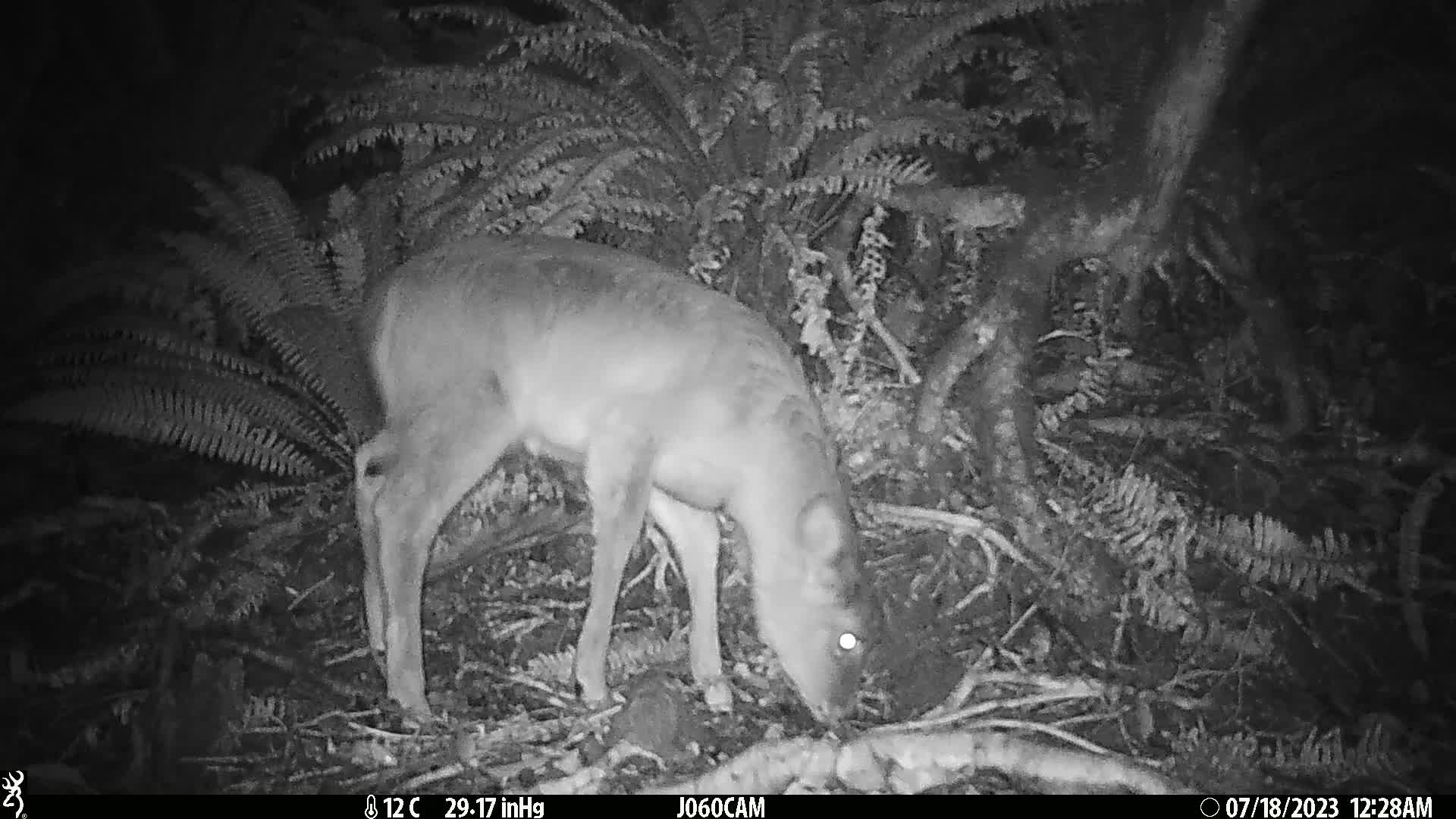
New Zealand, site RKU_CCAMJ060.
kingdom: Animalia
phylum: Chordata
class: Mammalia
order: Artiodactyla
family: Cervidae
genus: Odocoileus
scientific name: Odocoileus virginianus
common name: white-tailed deer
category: white tailed deer